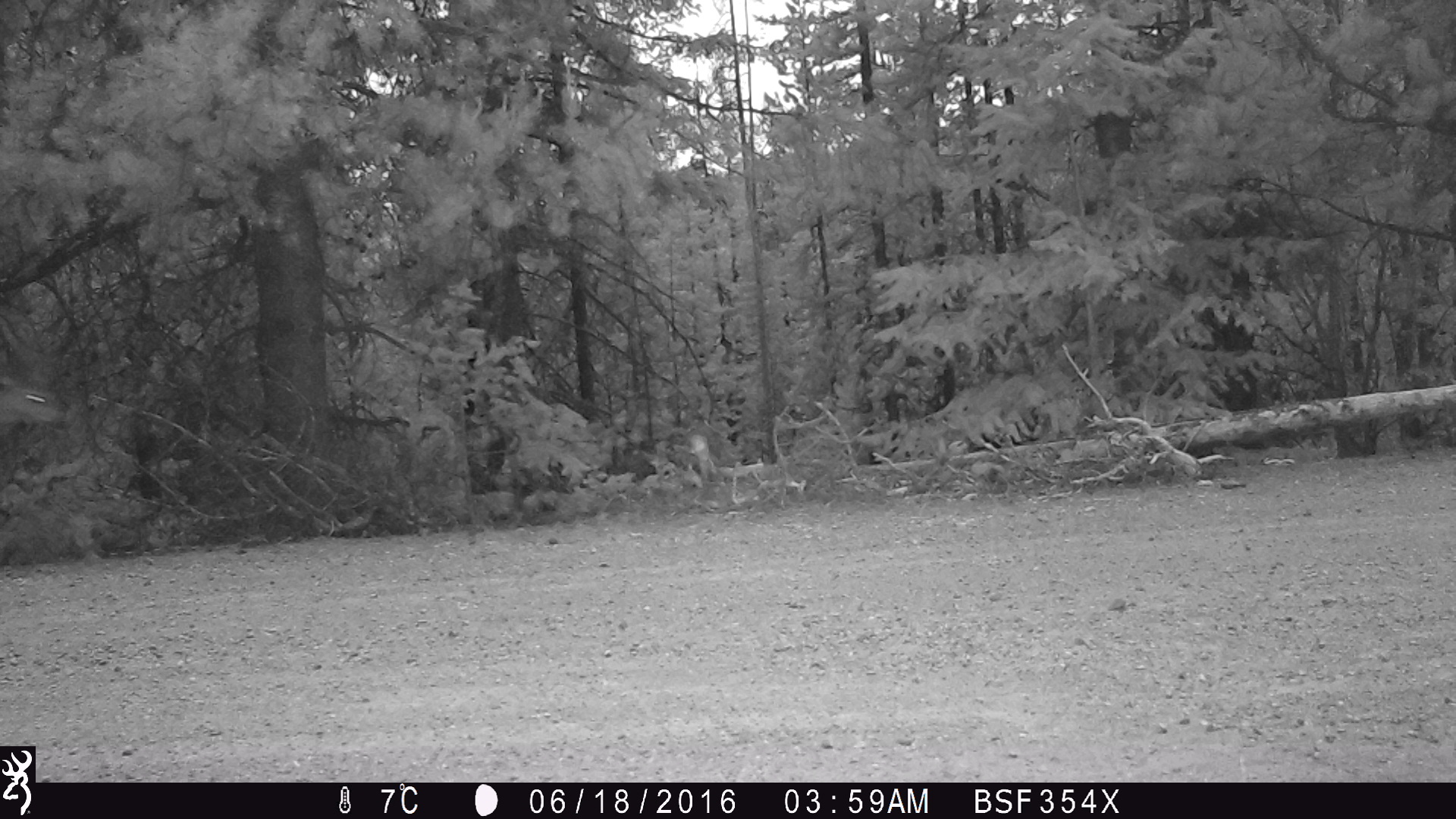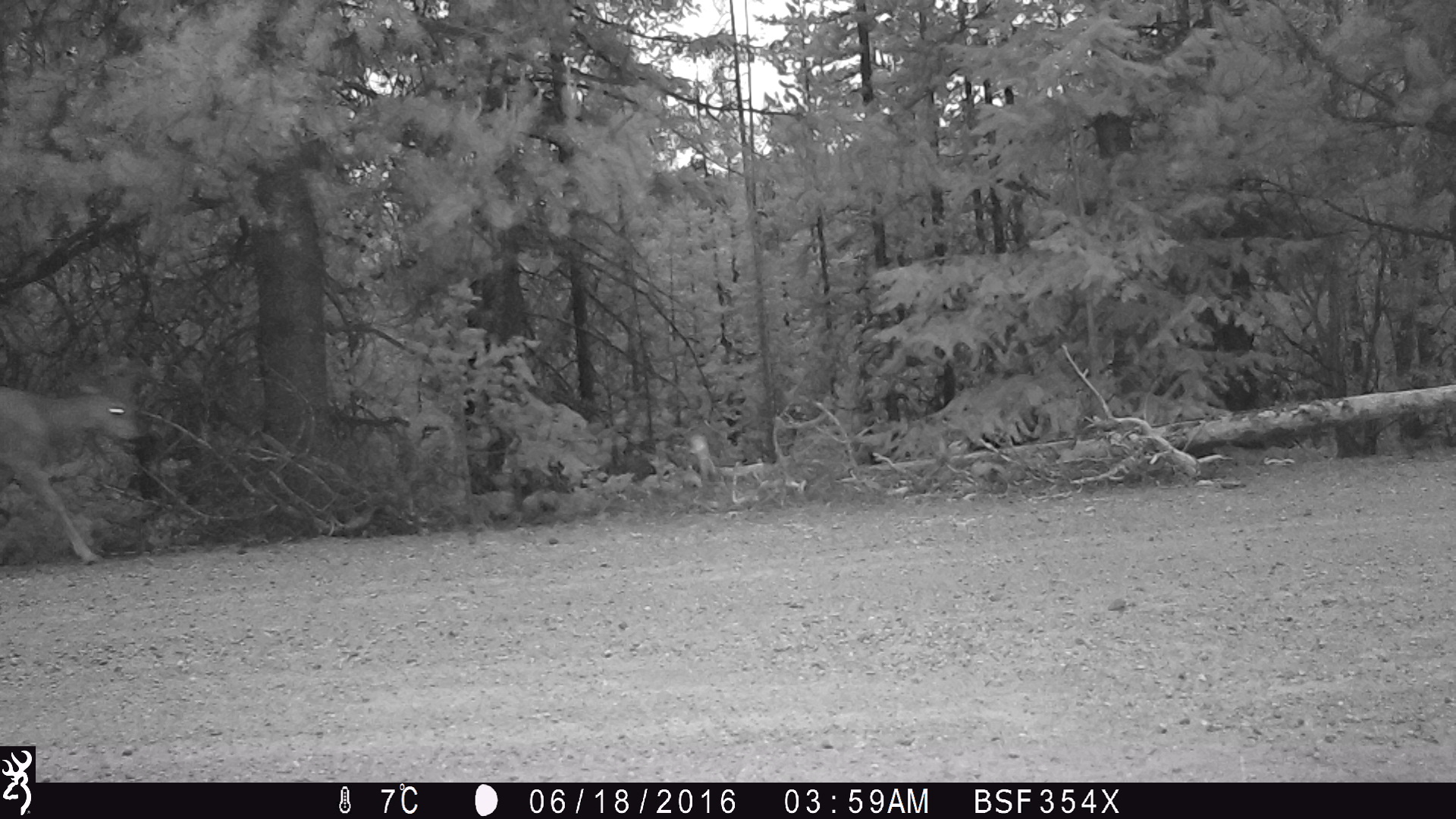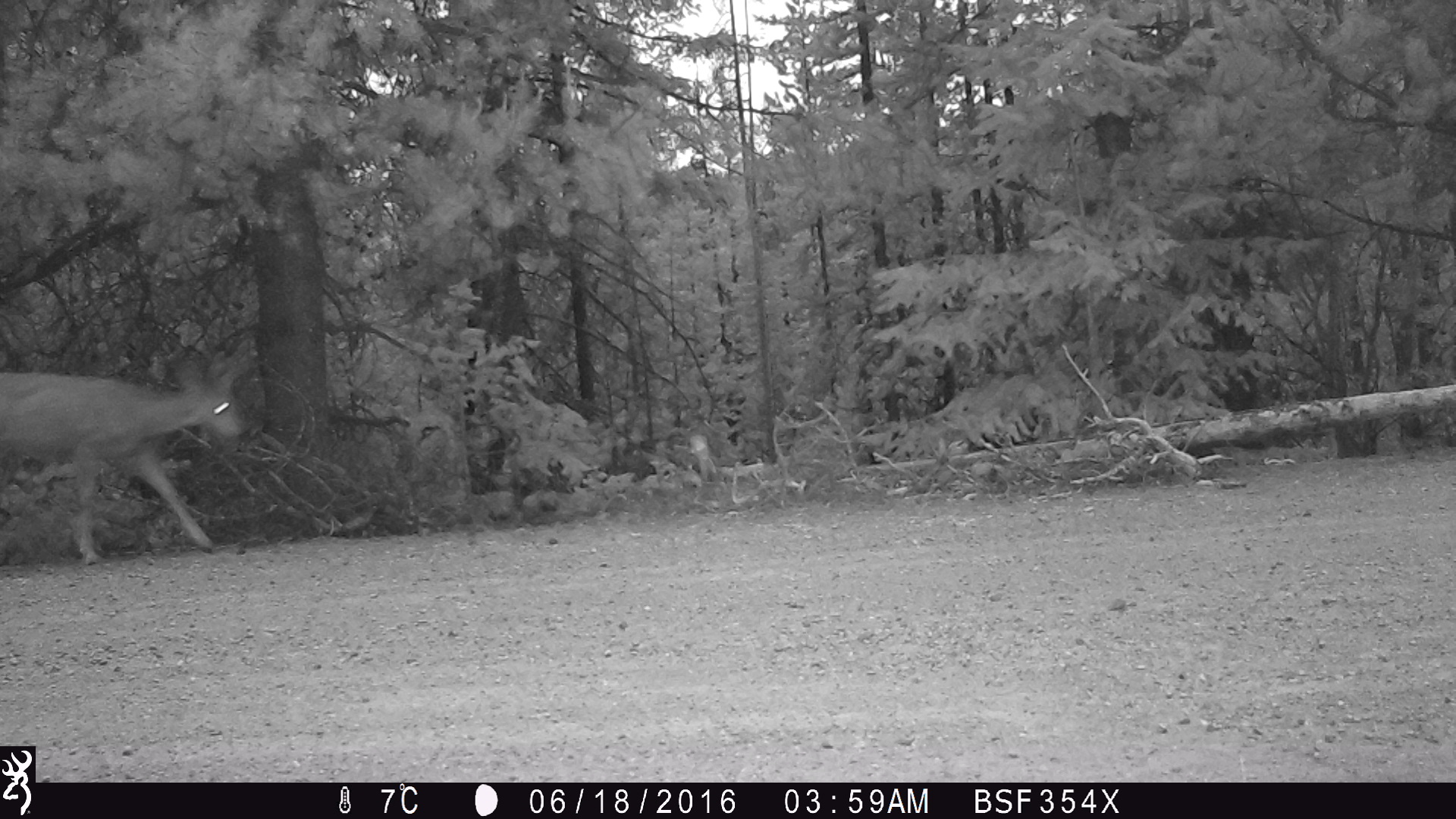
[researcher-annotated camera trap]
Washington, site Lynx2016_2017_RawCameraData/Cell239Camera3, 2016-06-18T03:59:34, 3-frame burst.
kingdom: Animalia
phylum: Chordata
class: Mammalia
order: Artiodactyla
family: Cervidae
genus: Odocoileus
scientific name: Odocoileus hemionus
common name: mule deer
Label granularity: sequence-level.